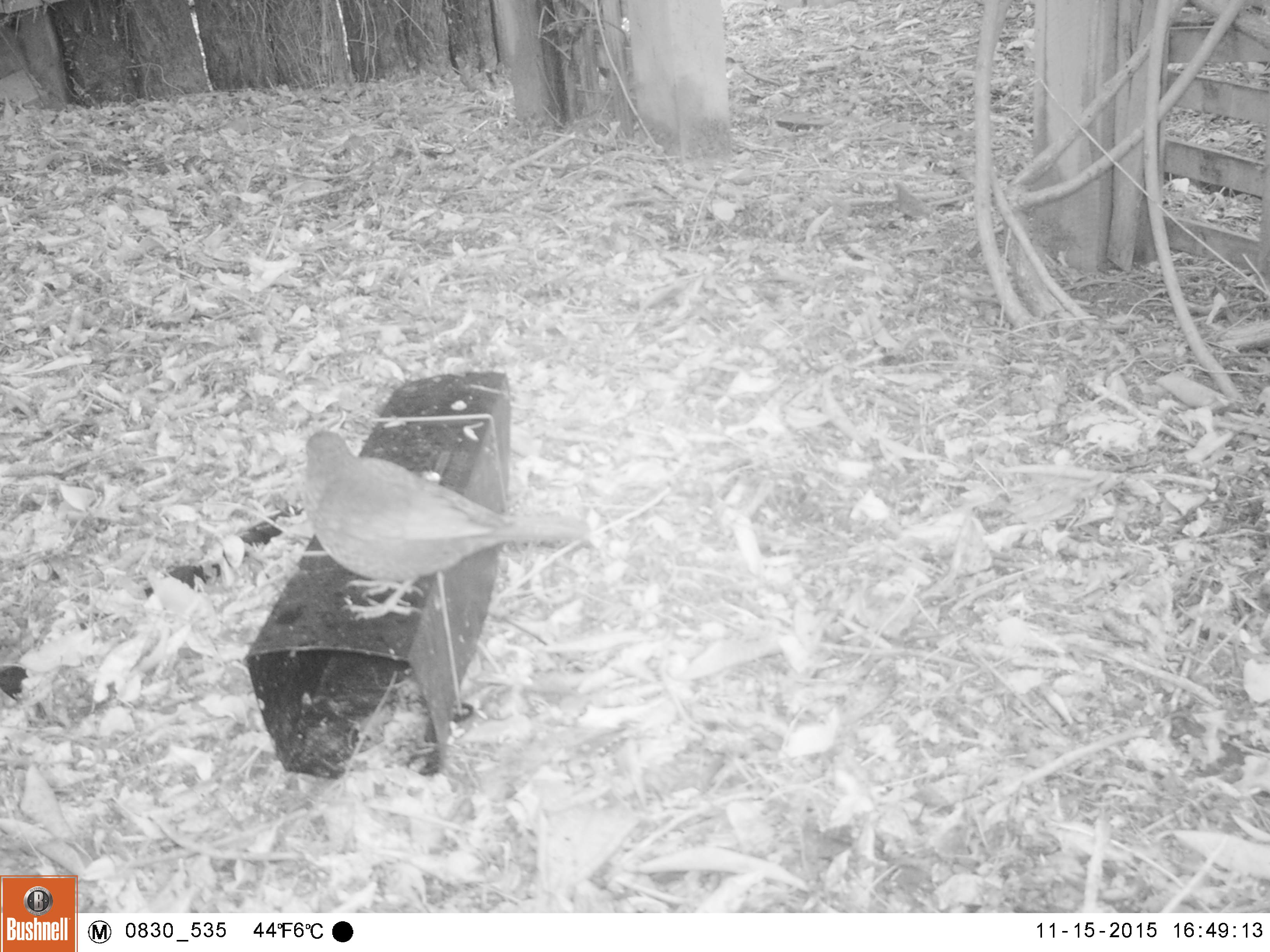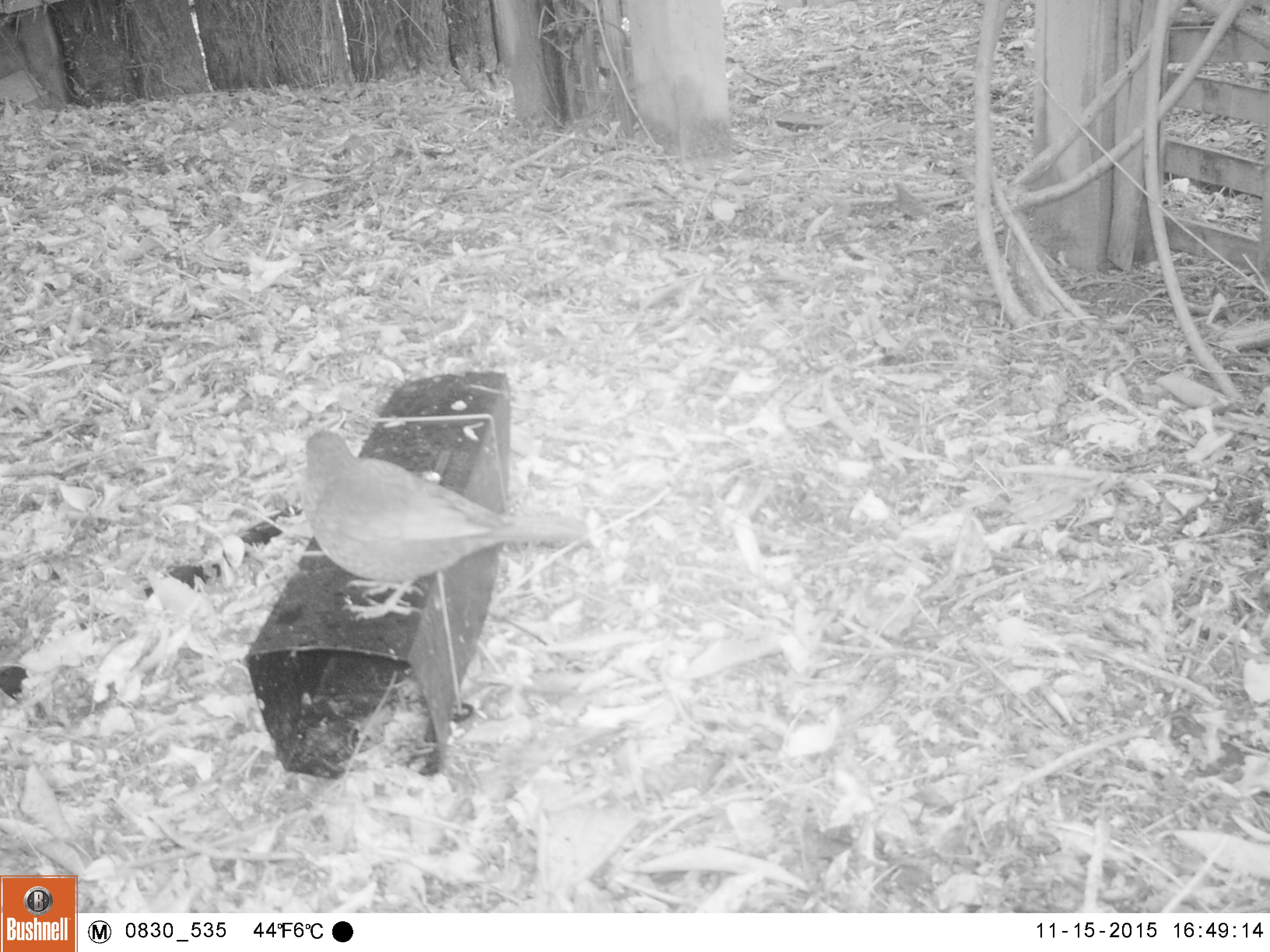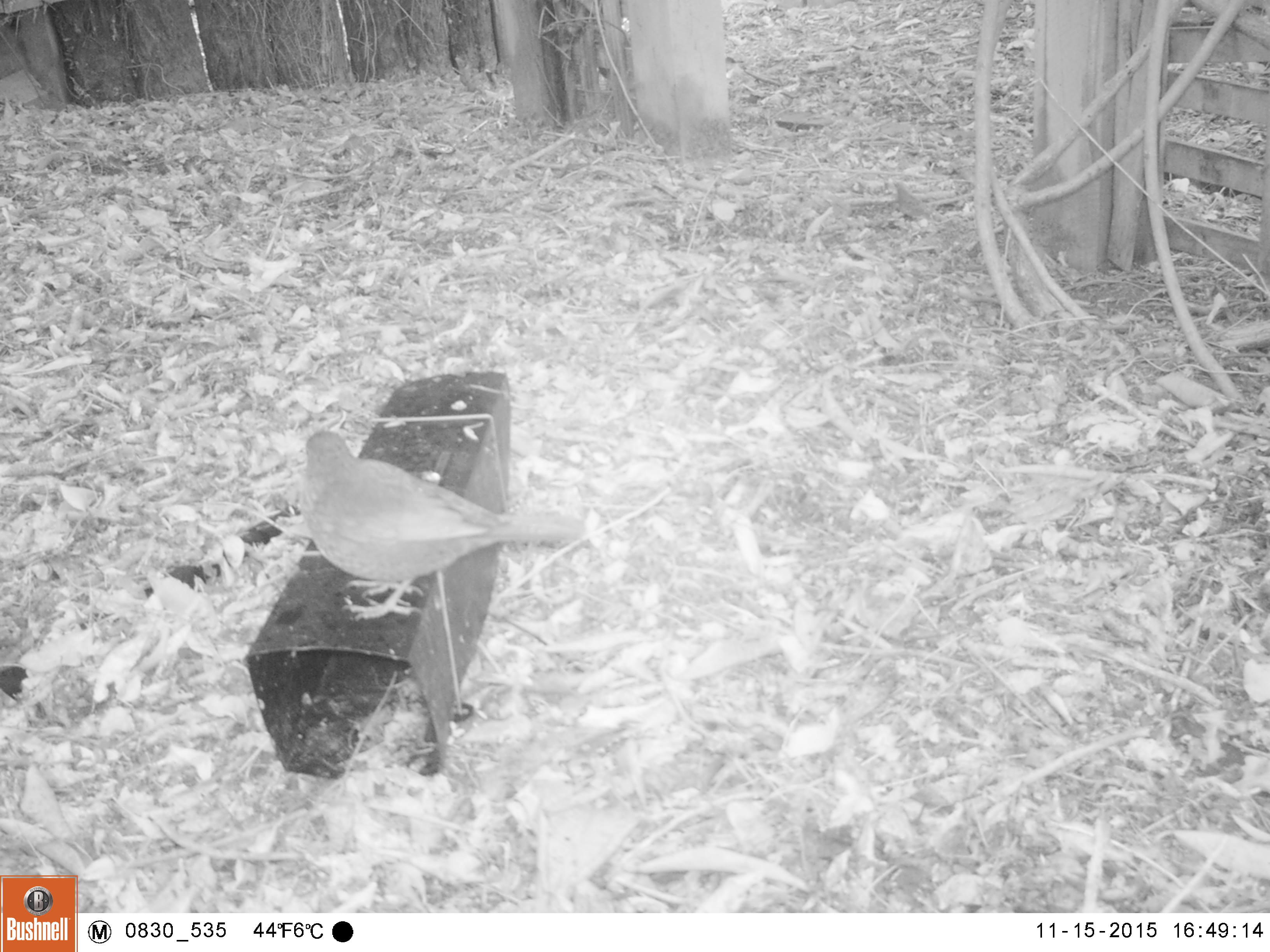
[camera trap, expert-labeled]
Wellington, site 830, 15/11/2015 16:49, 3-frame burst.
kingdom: Animalia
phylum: Chordata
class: Aves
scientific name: Aves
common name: bird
Bird (Aves).